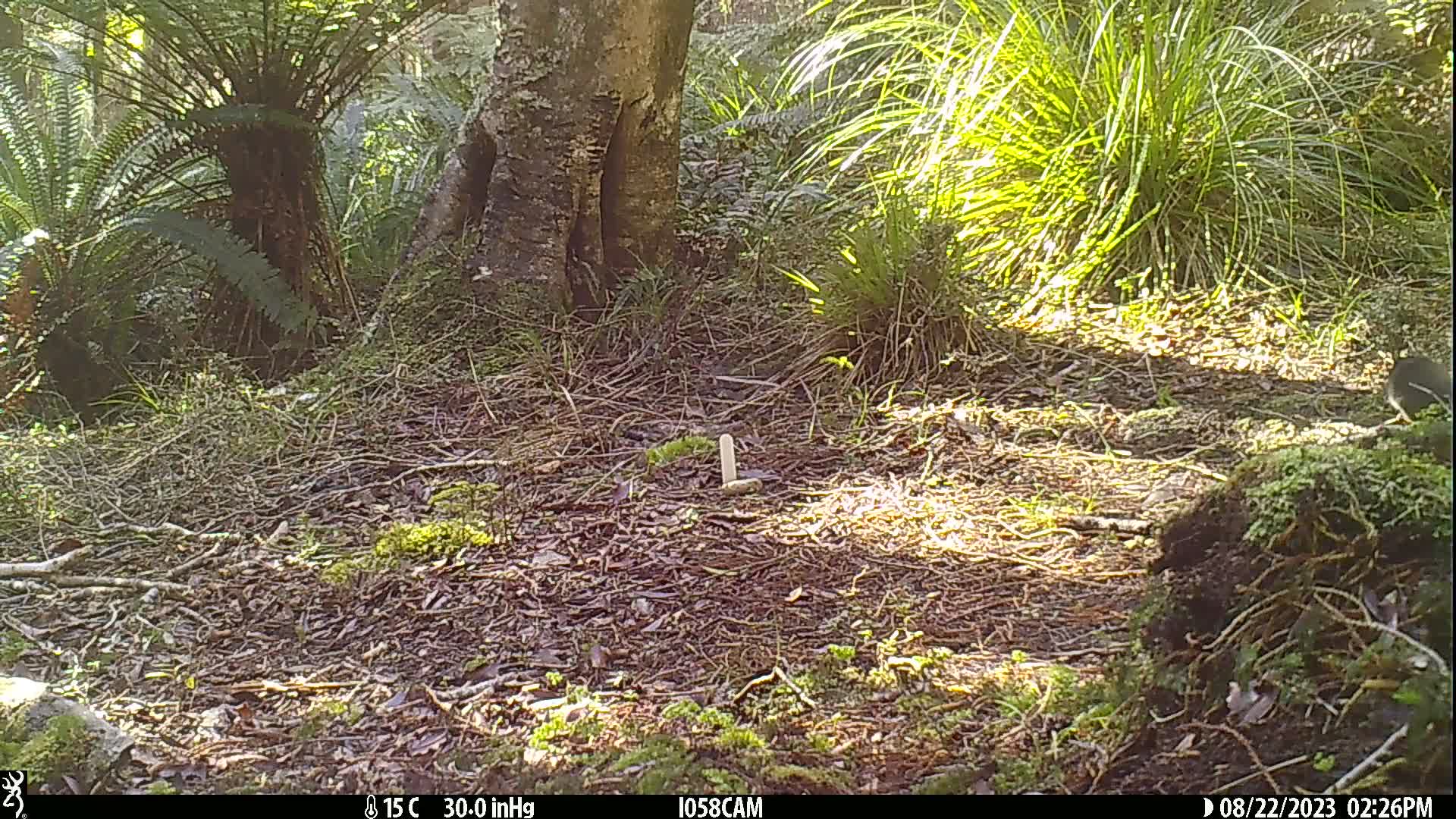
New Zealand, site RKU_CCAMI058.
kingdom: Animalia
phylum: Chordata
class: Mammalia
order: Rodentia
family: Muridae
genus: Rattus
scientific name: Rattus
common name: rat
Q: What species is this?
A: Rat (Rattus).